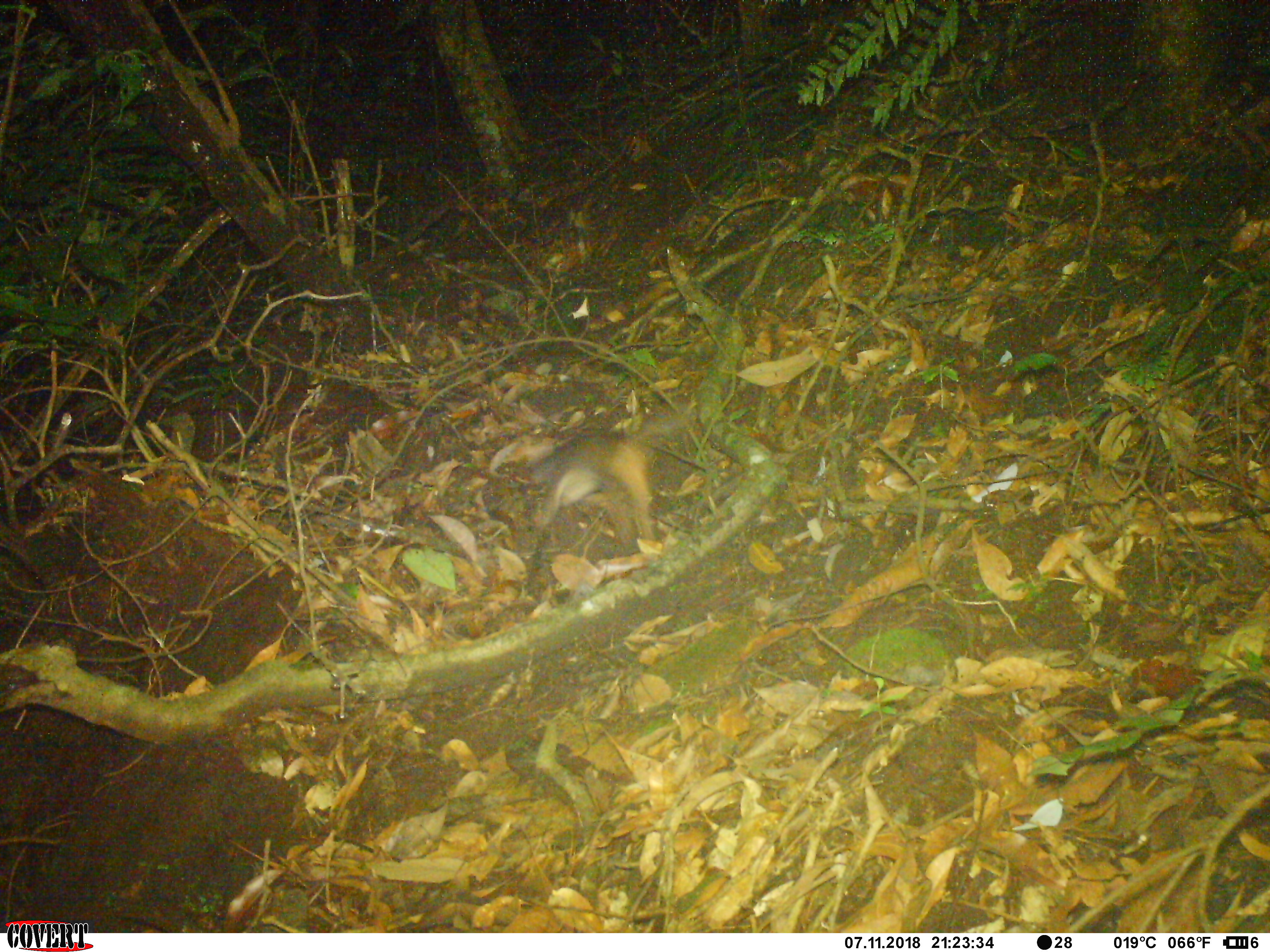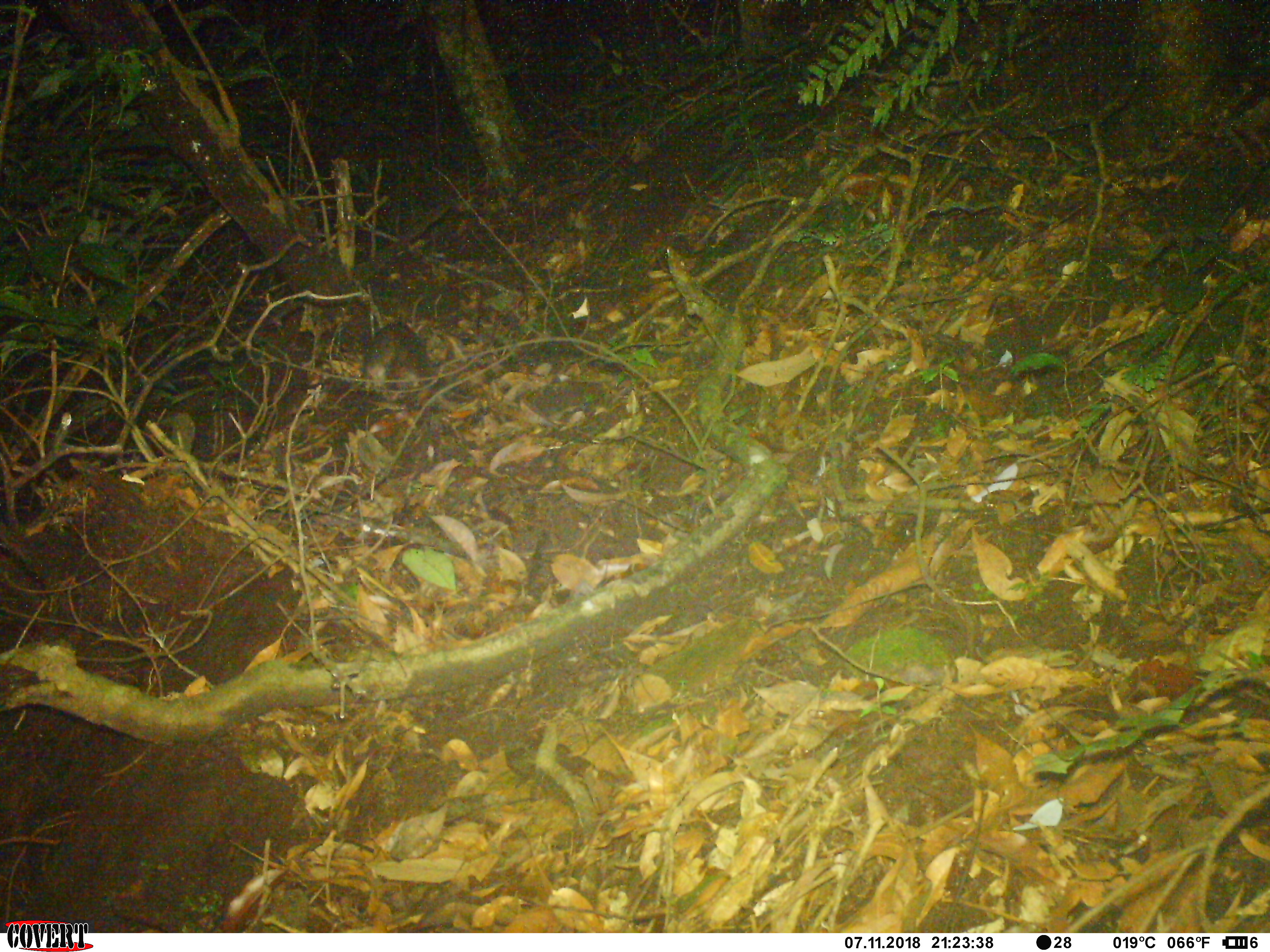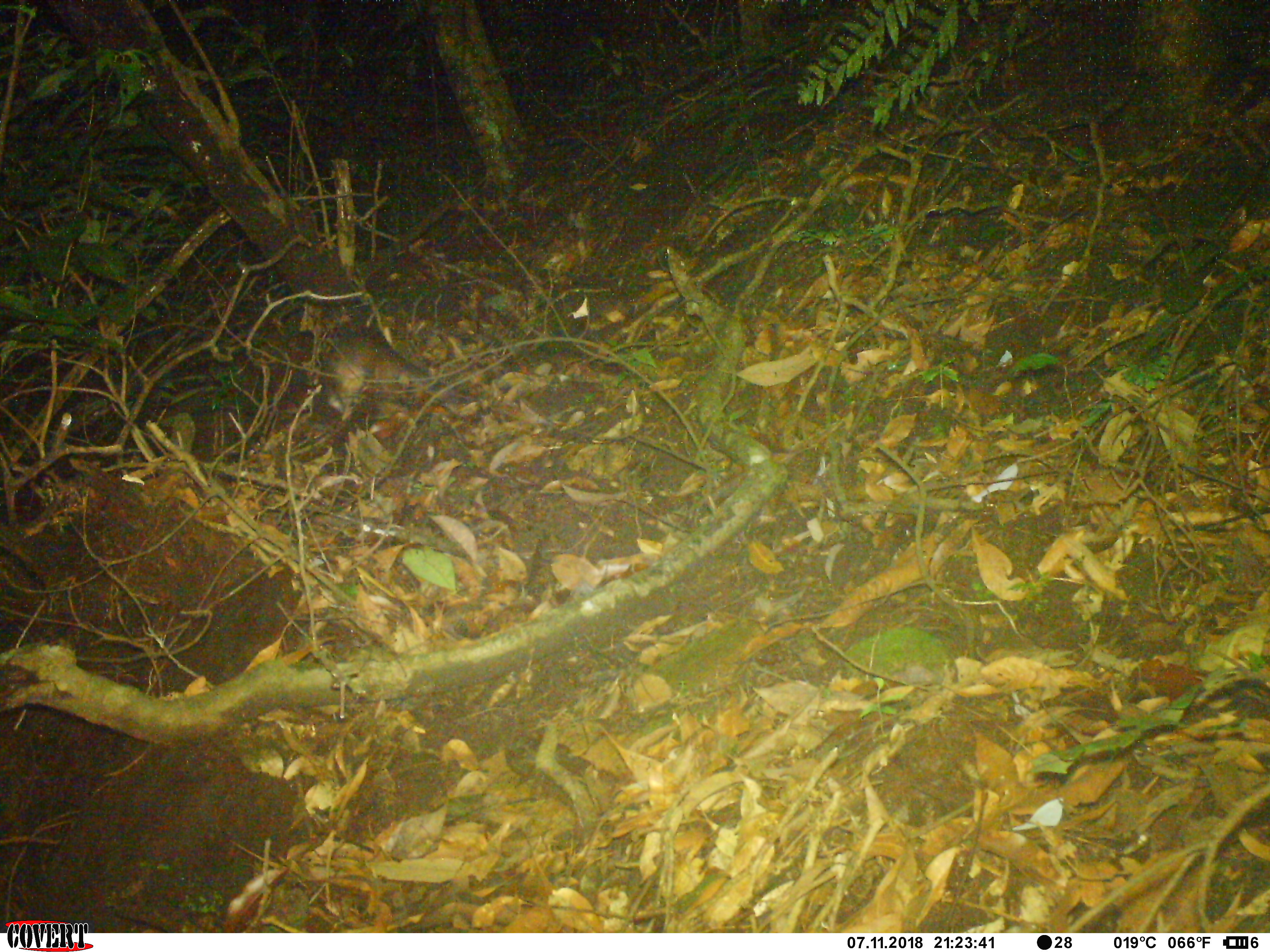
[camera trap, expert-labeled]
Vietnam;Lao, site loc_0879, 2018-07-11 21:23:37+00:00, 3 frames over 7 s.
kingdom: Animalia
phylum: Chordata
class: Mammalia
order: Carnivora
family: Mustelidae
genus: Melogale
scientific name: Melogale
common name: ferret badger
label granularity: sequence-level